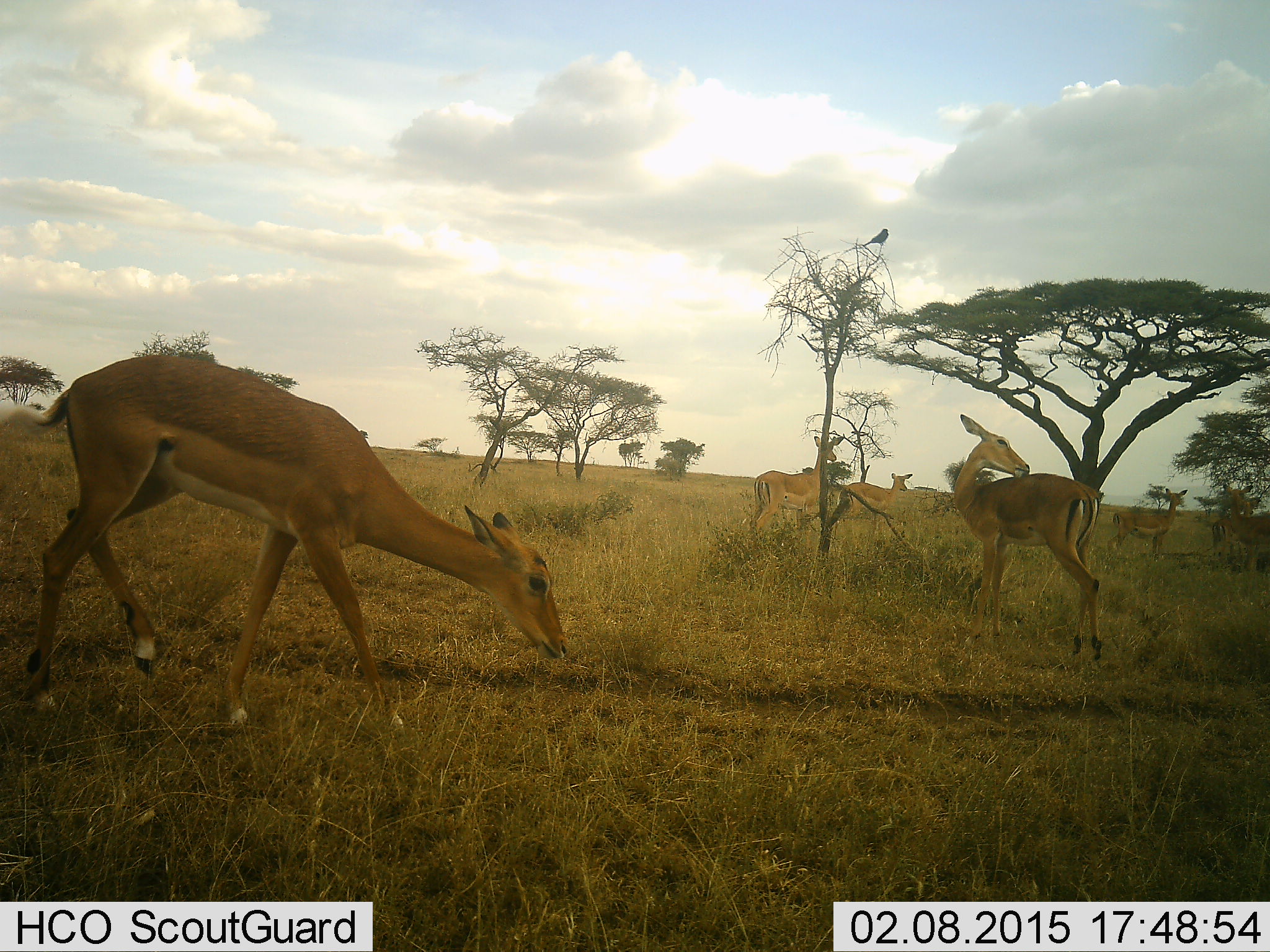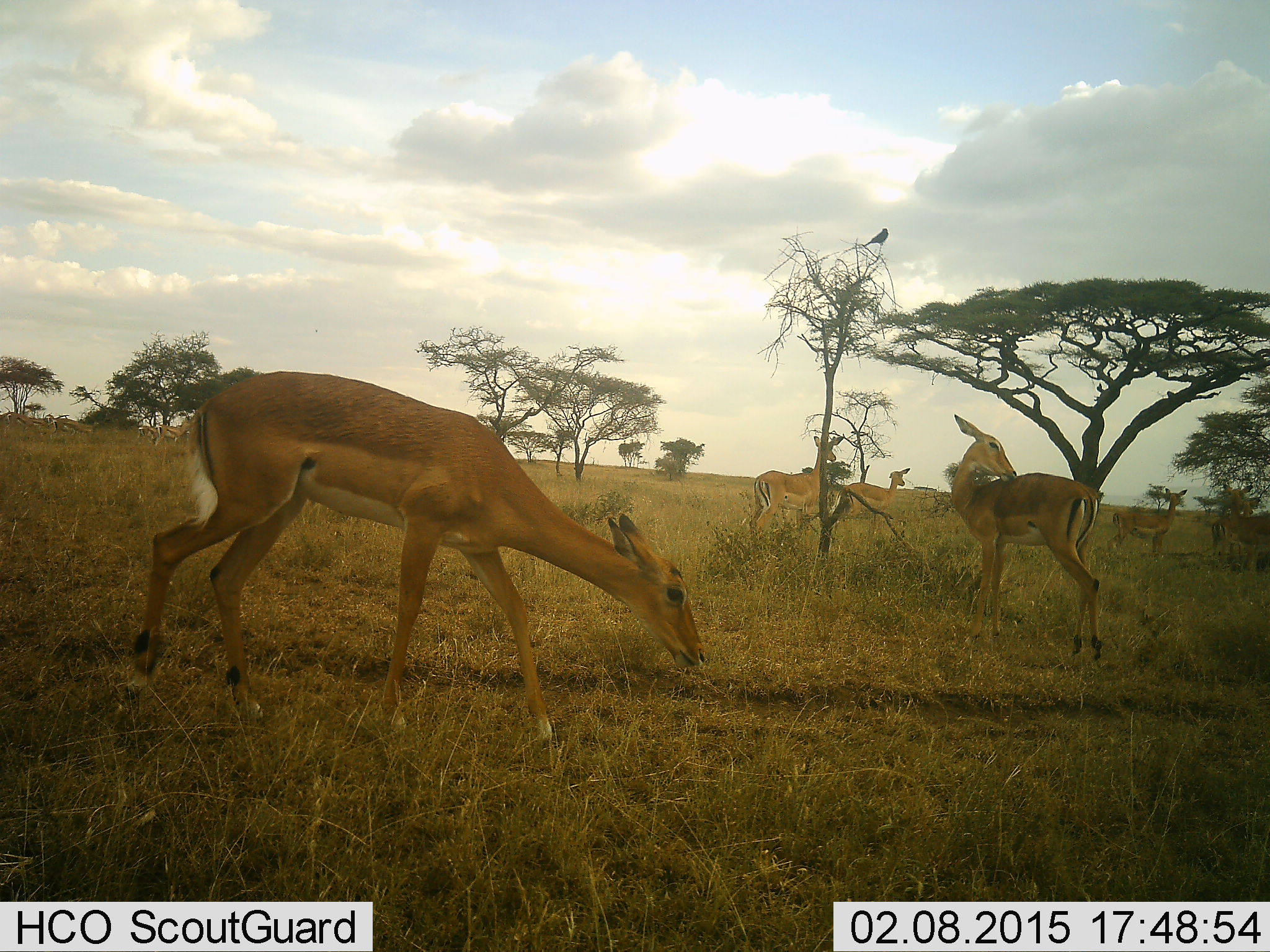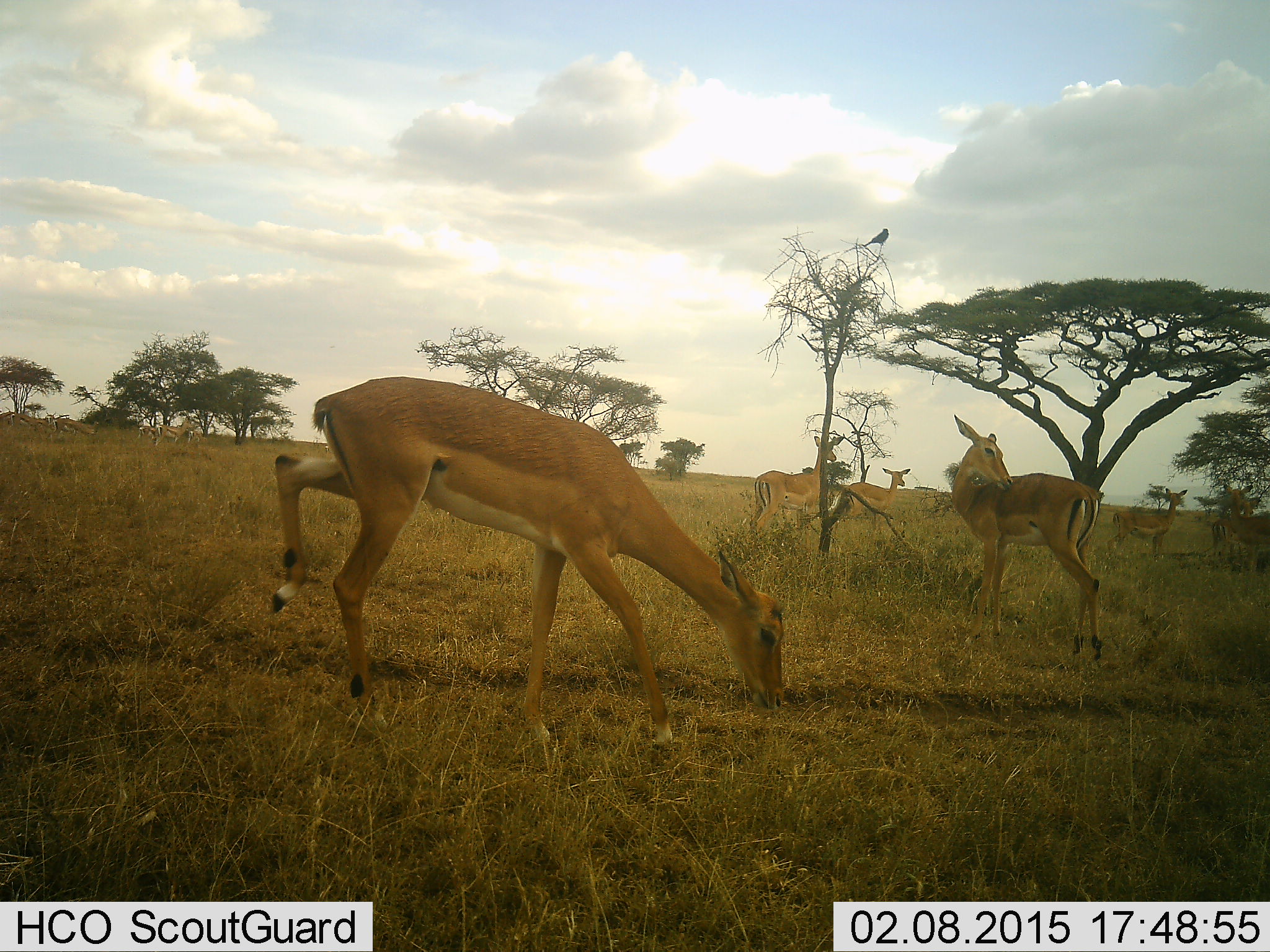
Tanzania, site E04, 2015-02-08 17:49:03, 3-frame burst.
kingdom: Animalia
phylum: Chordata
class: Mammalia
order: Artiodactyla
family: Bovidae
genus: Aepyceros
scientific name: Aepyceros melampus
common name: impala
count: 6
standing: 100%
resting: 6%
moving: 50%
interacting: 0%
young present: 6%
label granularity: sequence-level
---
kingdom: Animalia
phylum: Chordata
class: Aves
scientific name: Aves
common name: bird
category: otherbird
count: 1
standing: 45%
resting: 55%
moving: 0%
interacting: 0%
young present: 0%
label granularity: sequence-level